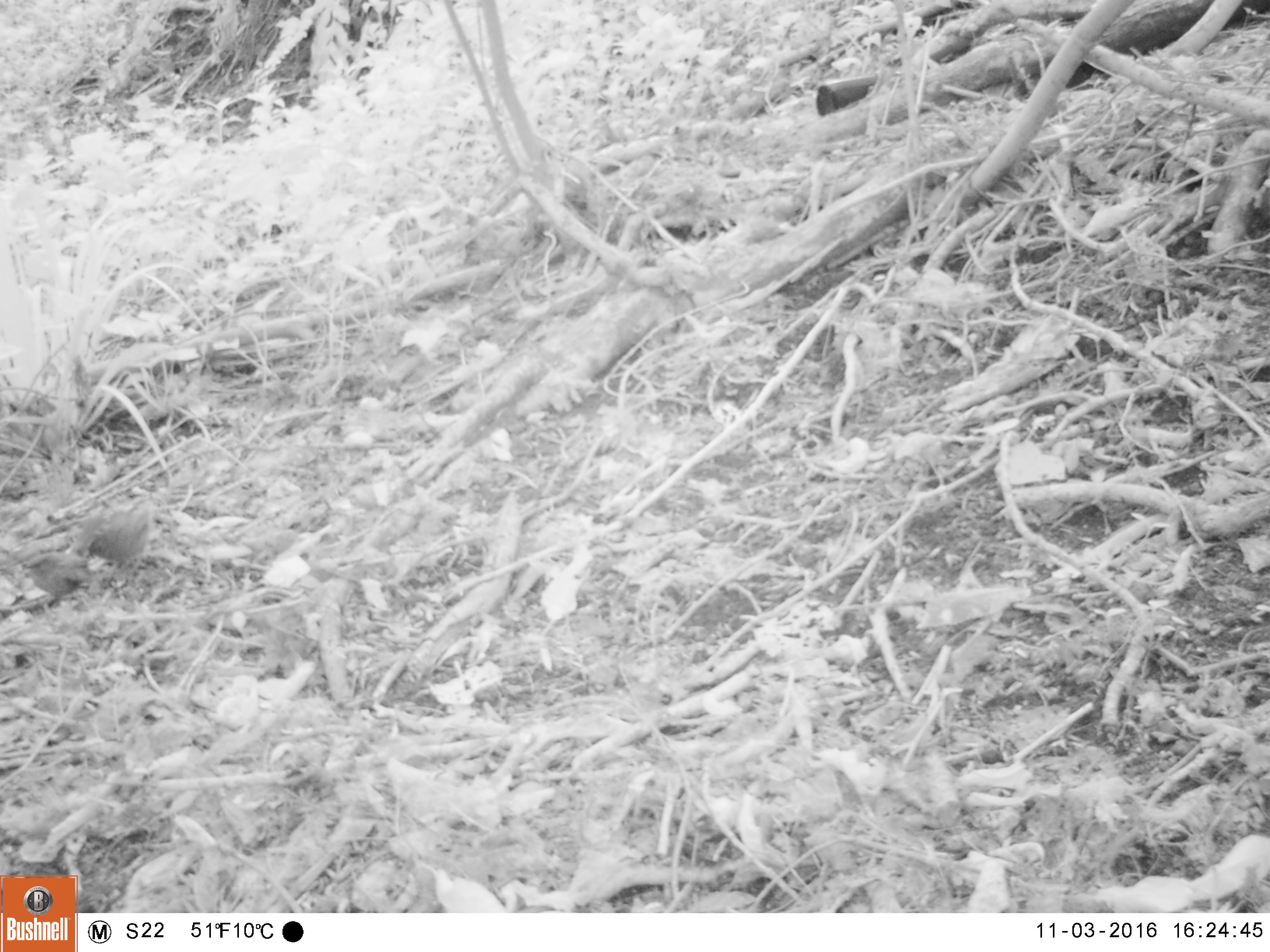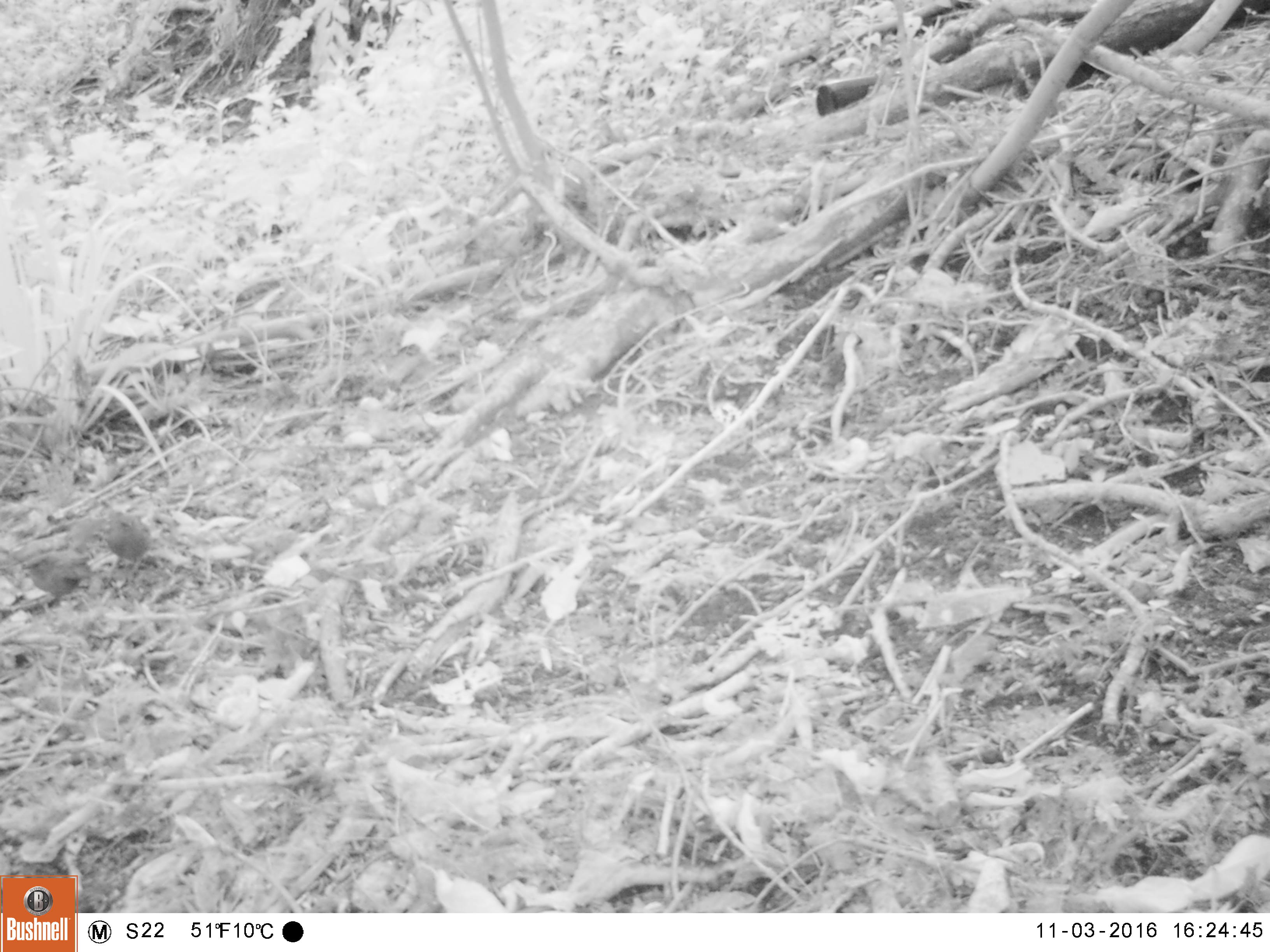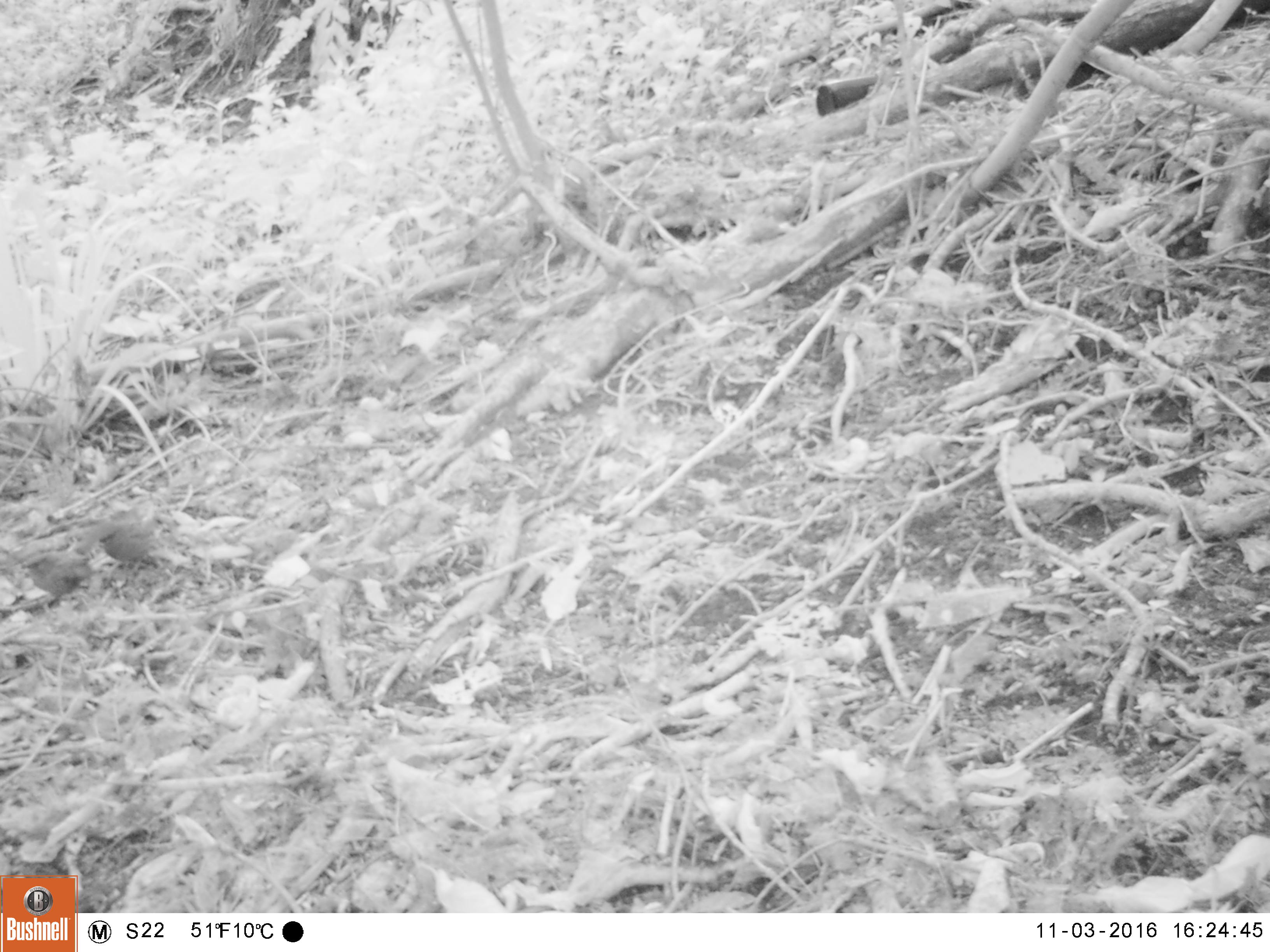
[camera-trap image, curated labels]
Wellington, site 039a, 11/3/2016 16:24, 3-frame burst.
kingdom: Animalia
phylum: Chordata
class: Aves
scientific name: Aves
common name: bird